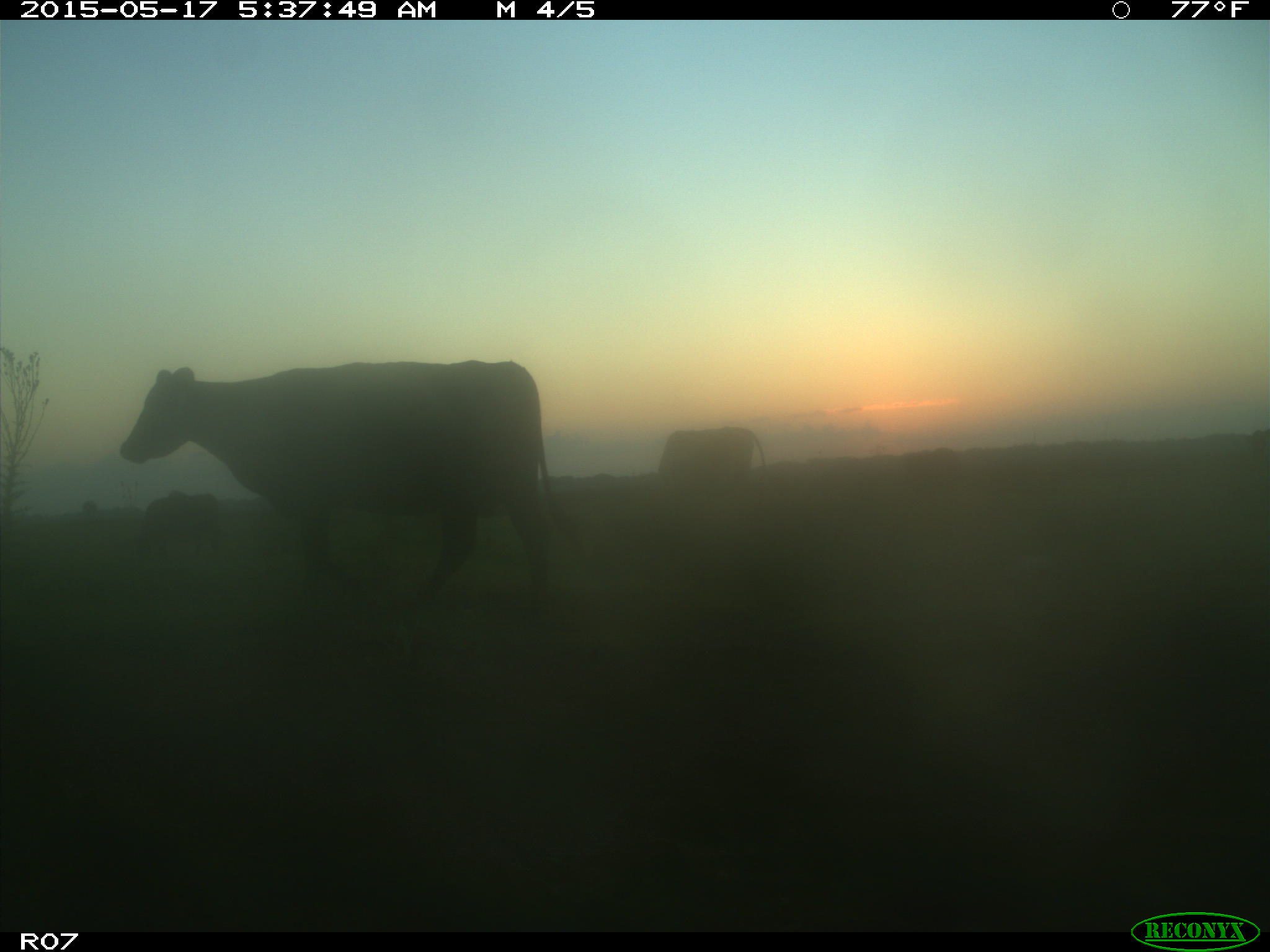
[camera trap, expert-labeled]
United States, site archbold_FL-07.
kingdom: Animalia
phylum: Chordata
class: Mammalia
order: Artiodactyla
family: Bovidae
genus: Bos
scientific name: Bos taurus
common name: domestic cow